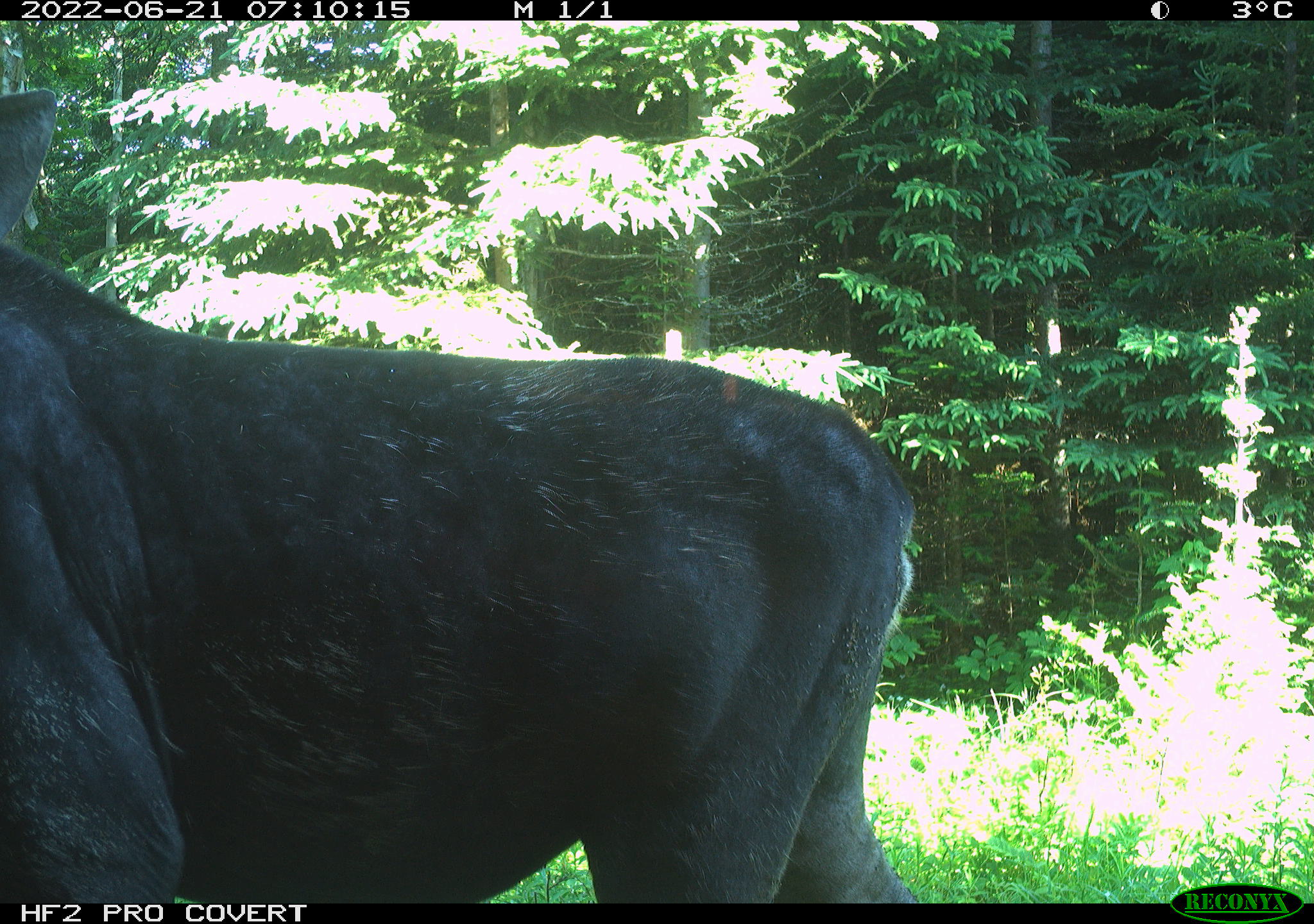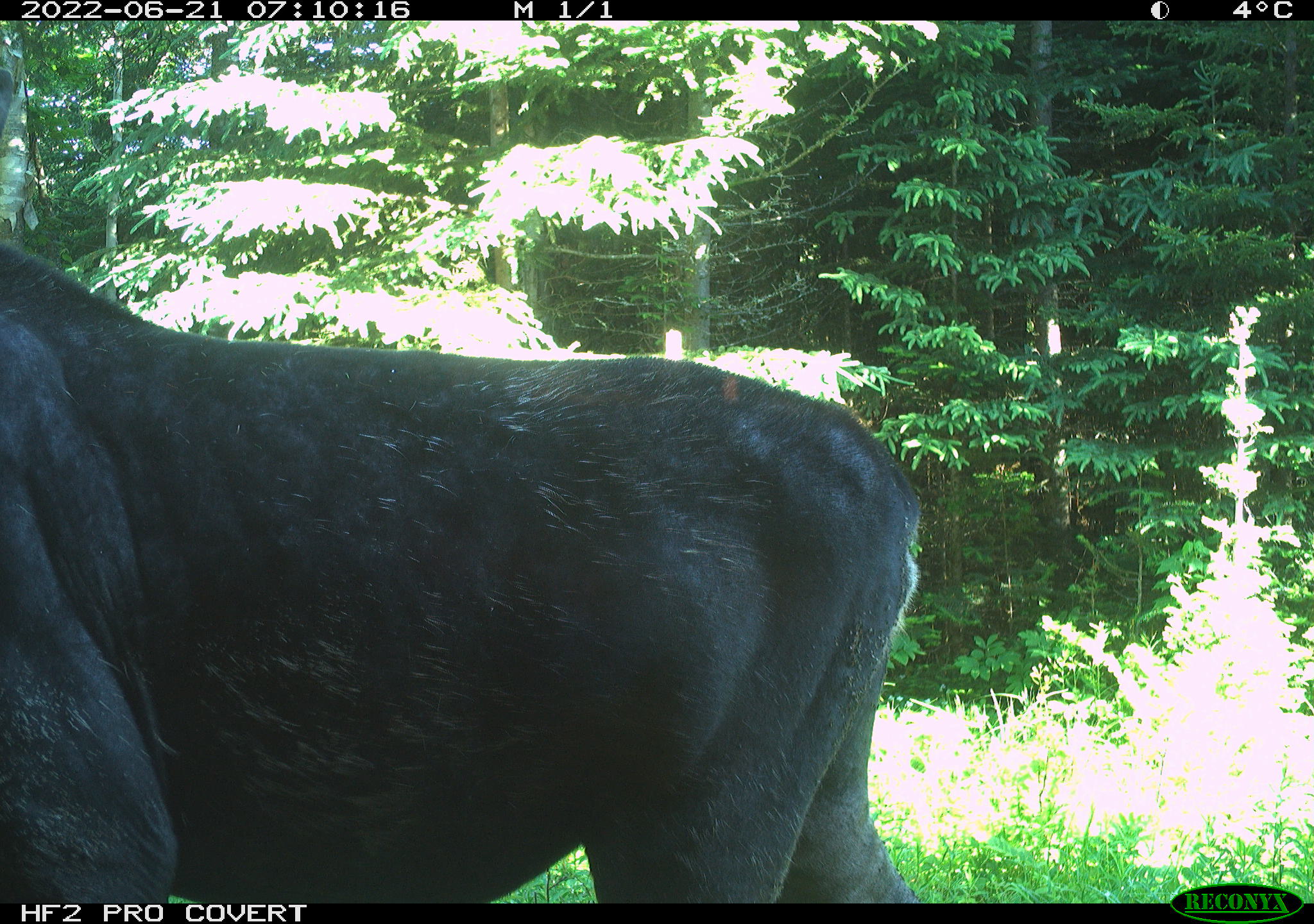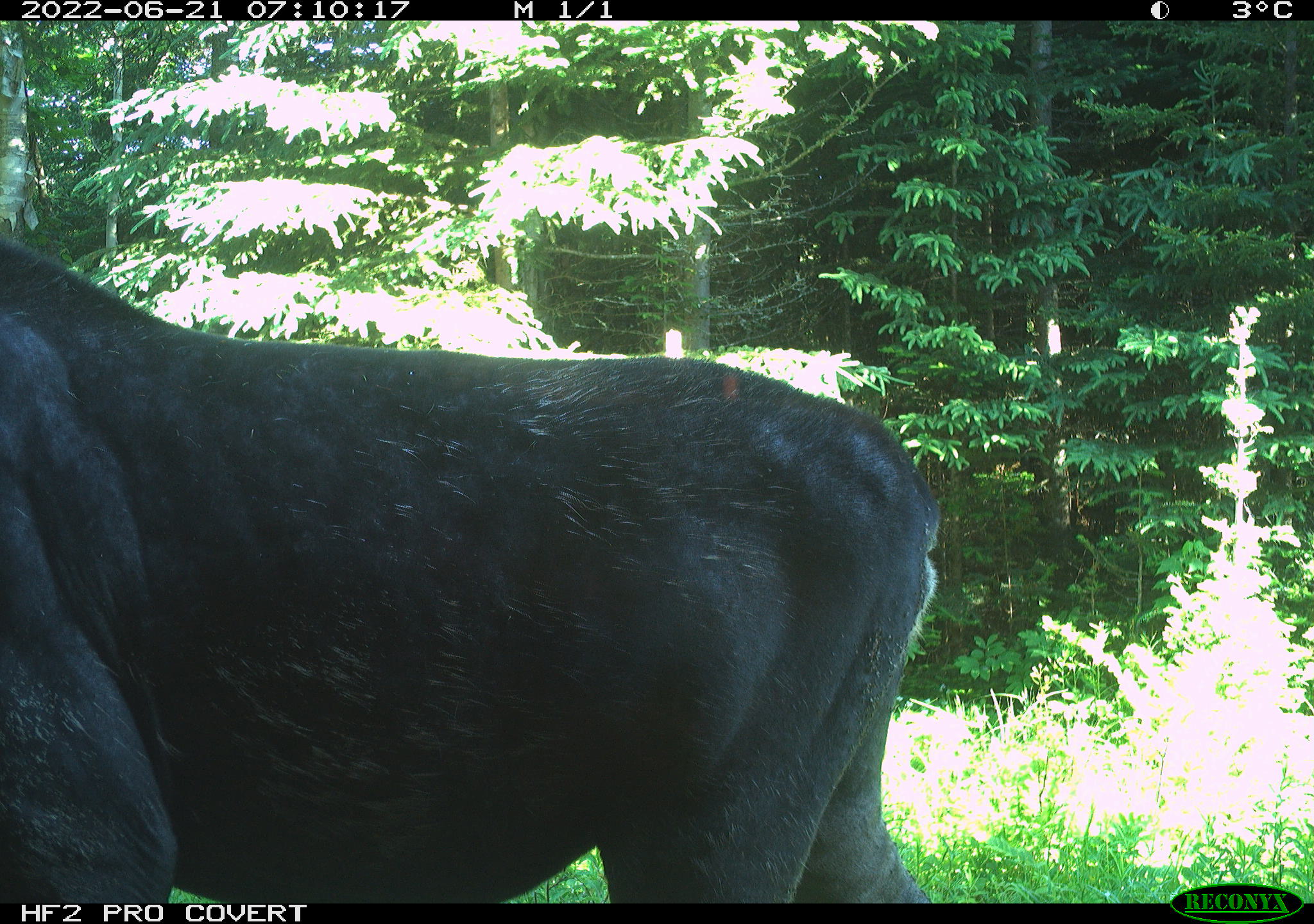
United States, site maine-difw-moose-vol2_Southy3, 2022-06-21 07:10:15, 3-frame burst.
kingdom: Animalia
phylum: Chordata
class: Mammalia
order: Artiodactyla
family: Cervidae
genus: Alces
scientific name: Alces alces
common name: moose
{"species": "moose (Alces alces)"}